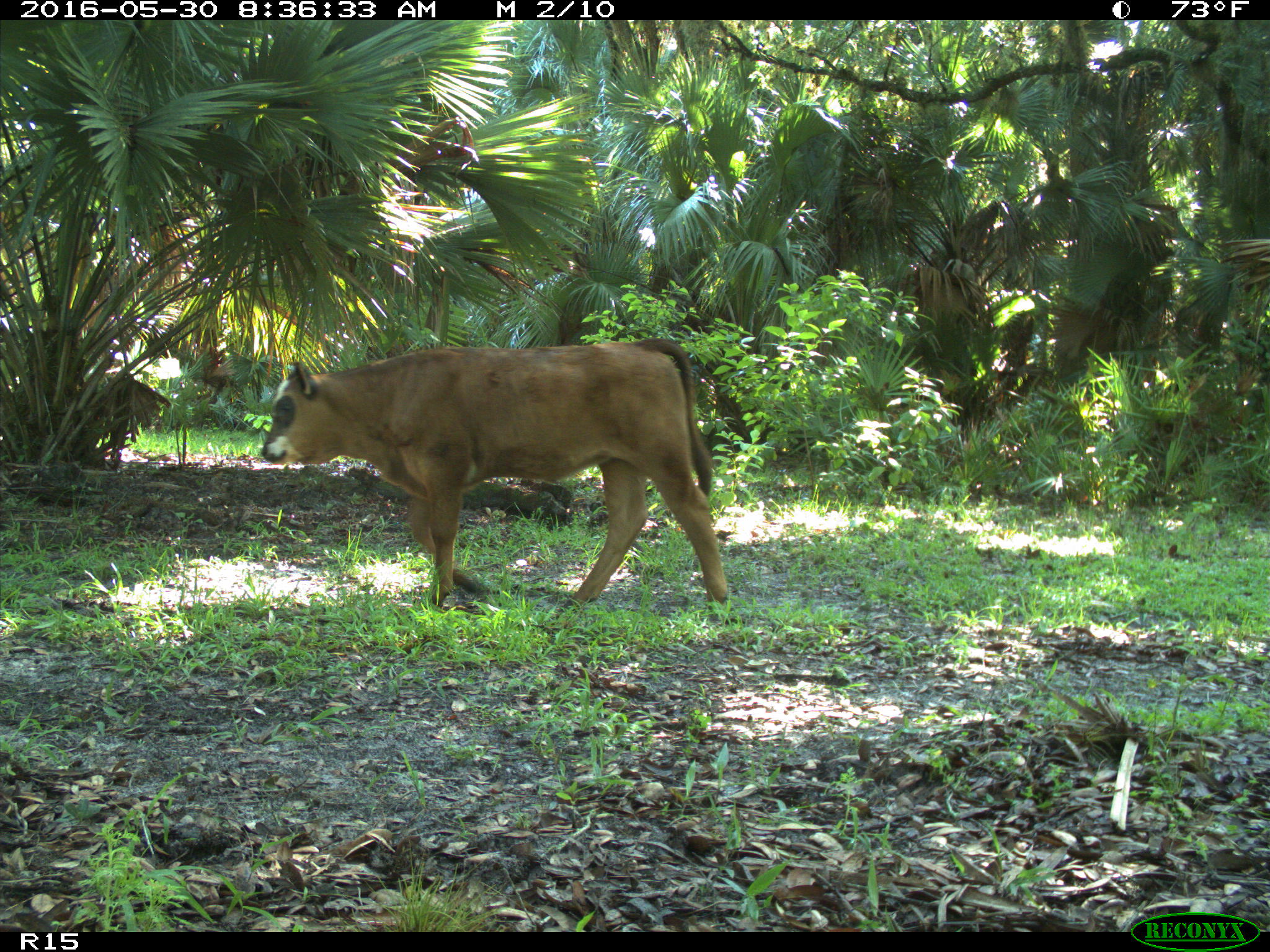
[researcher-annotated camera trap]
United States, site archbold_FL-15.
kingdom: Animalia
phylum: Chordata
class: Mammalia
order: Artiodactyla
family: Bovidae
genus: Bos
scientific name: Bos taurus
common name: domestic cow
Bos taurus (domestic cow).